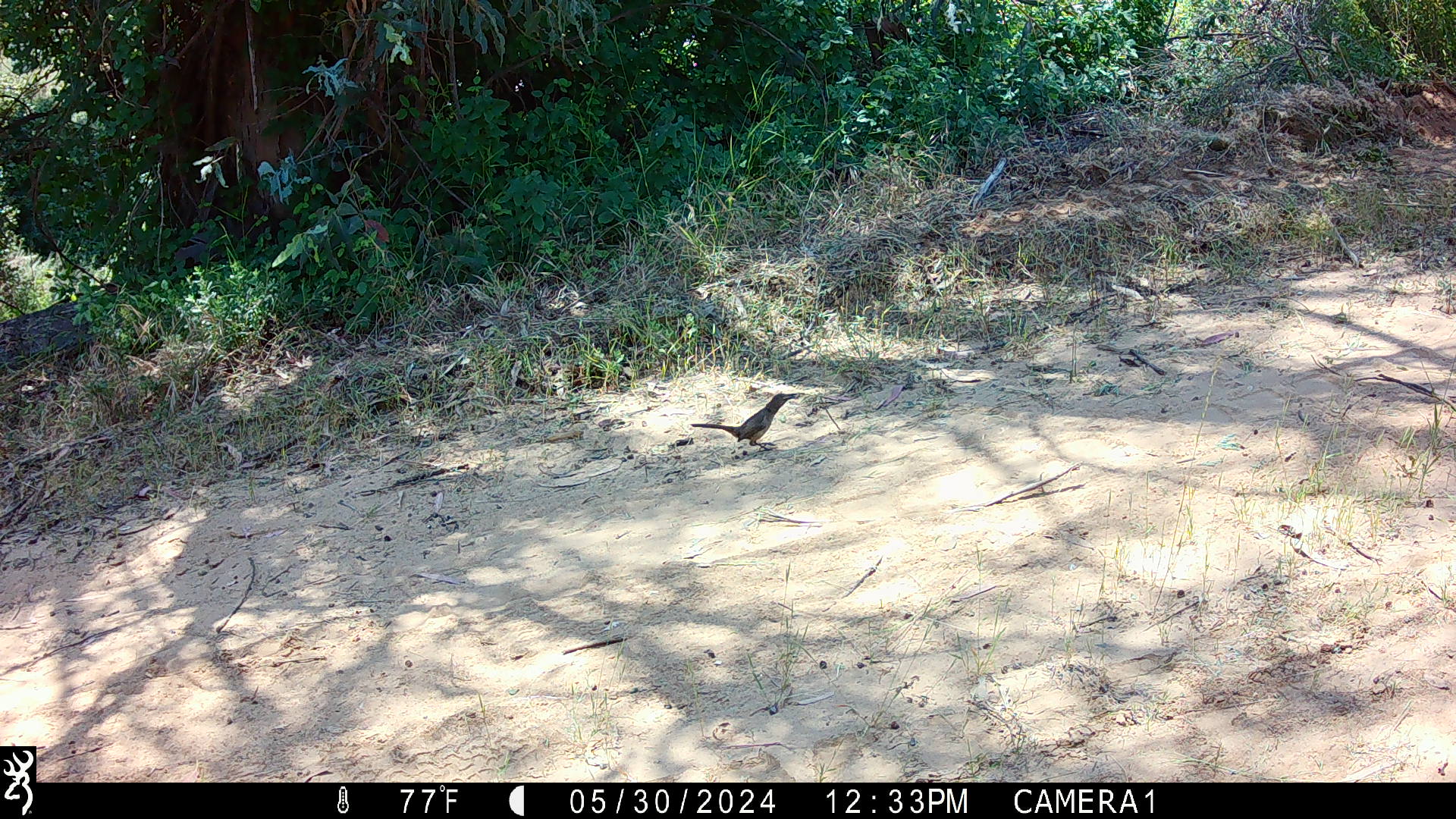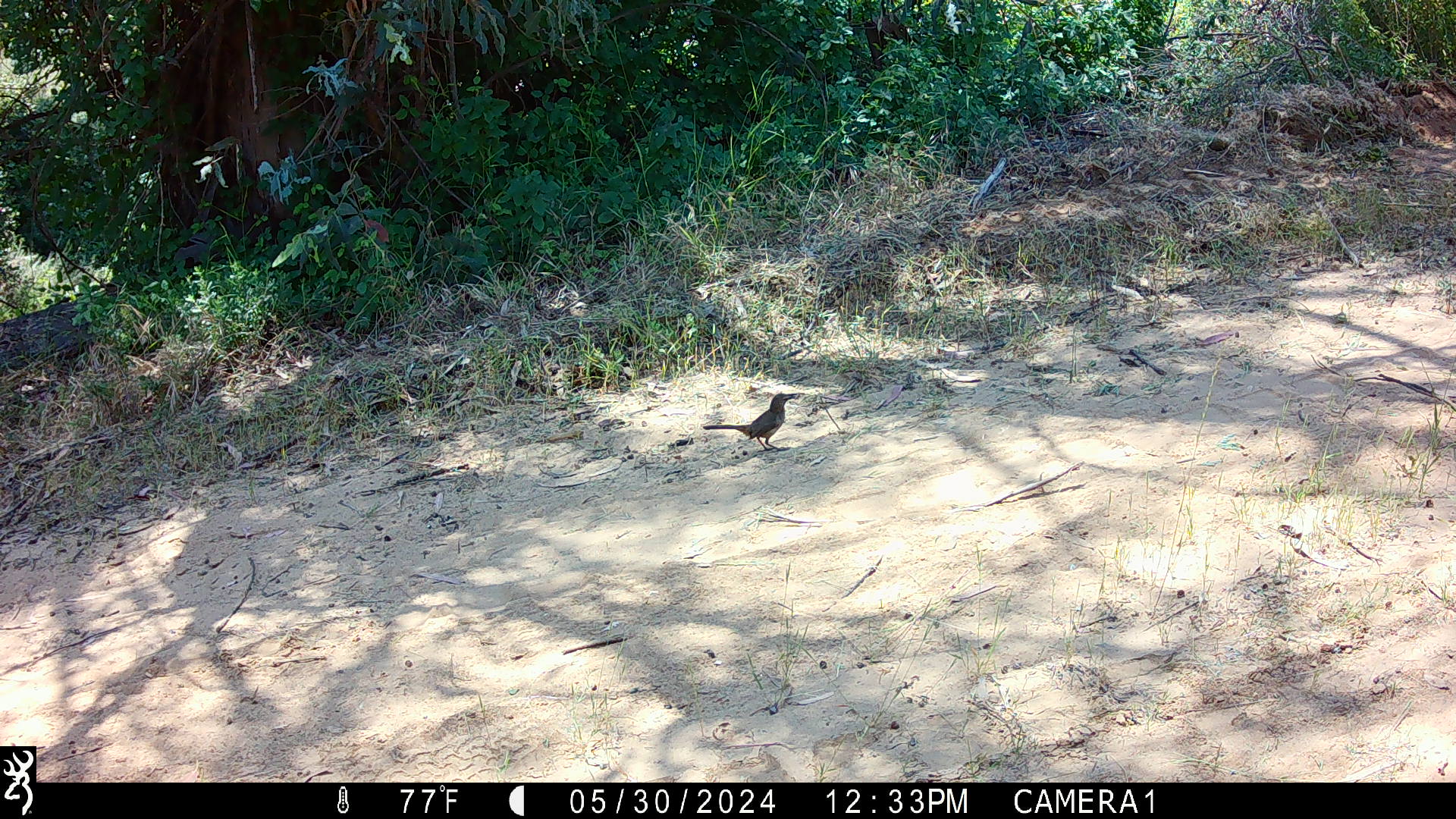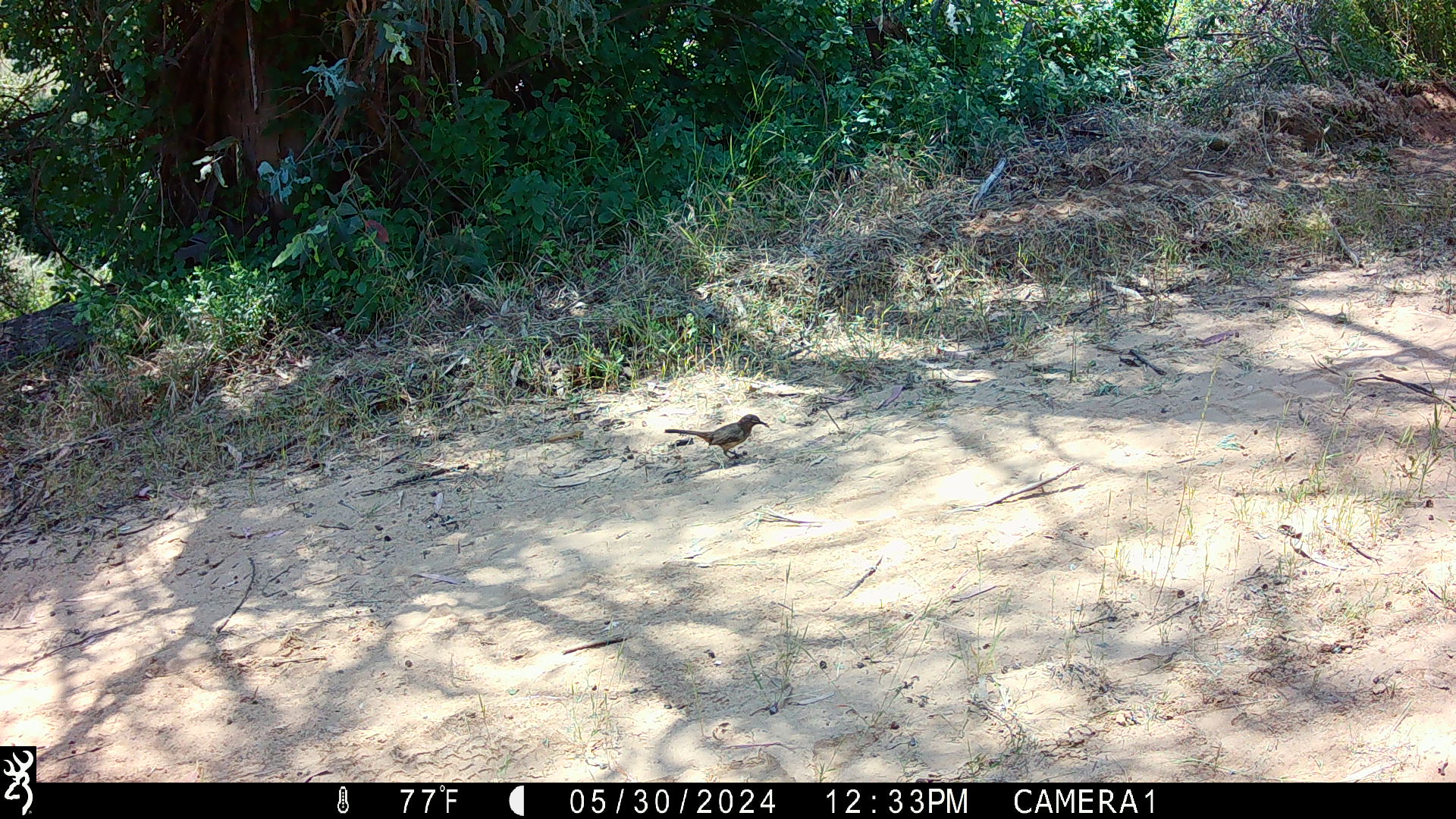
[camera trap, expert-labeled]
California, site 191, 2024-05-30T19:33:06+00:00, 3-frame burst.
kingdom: Animalia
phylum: Chordata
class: Aves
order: Passeriformes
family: Mimidae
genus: Toxostoma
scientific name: Toxostoma redivivum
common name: california thrasher